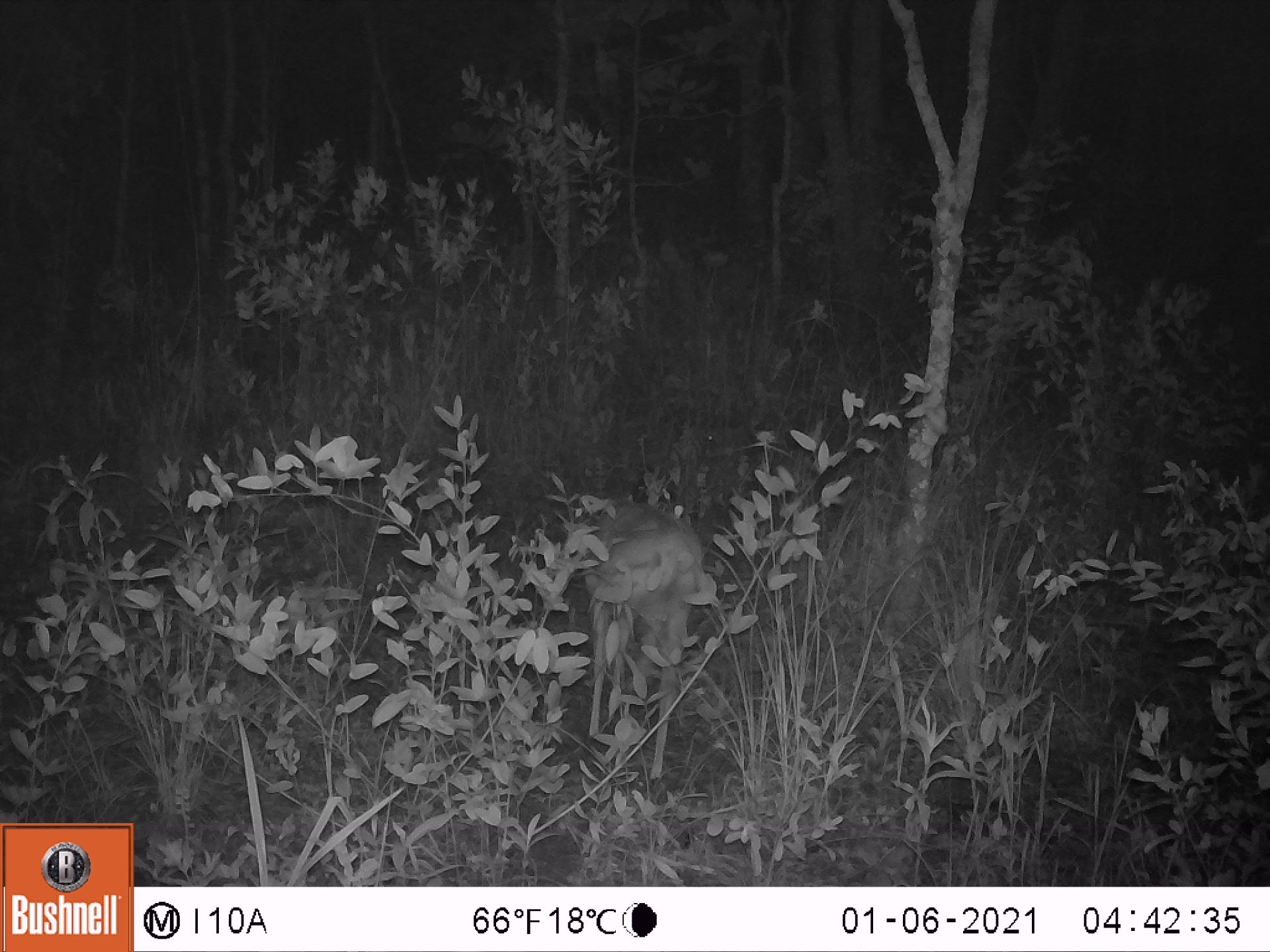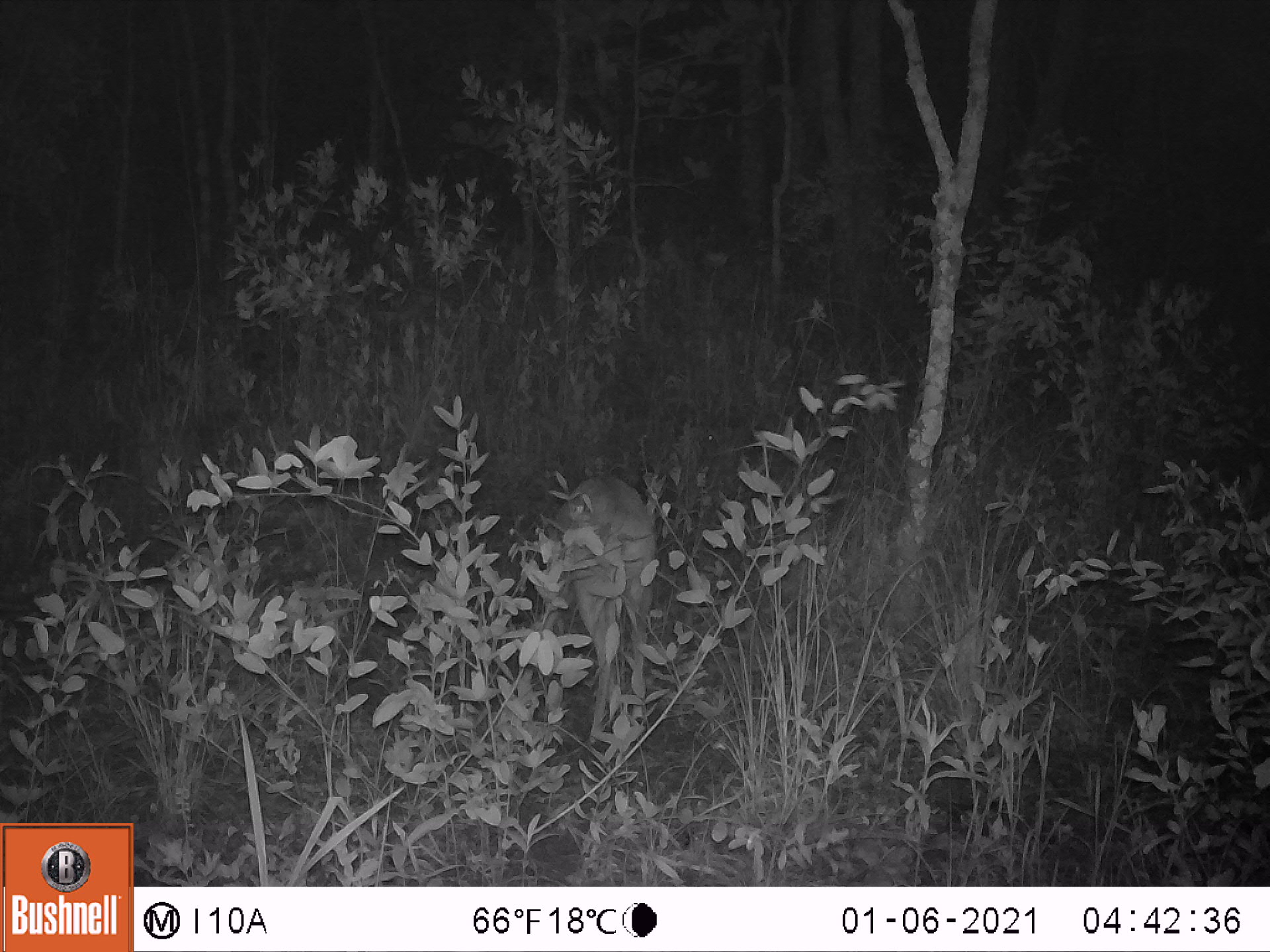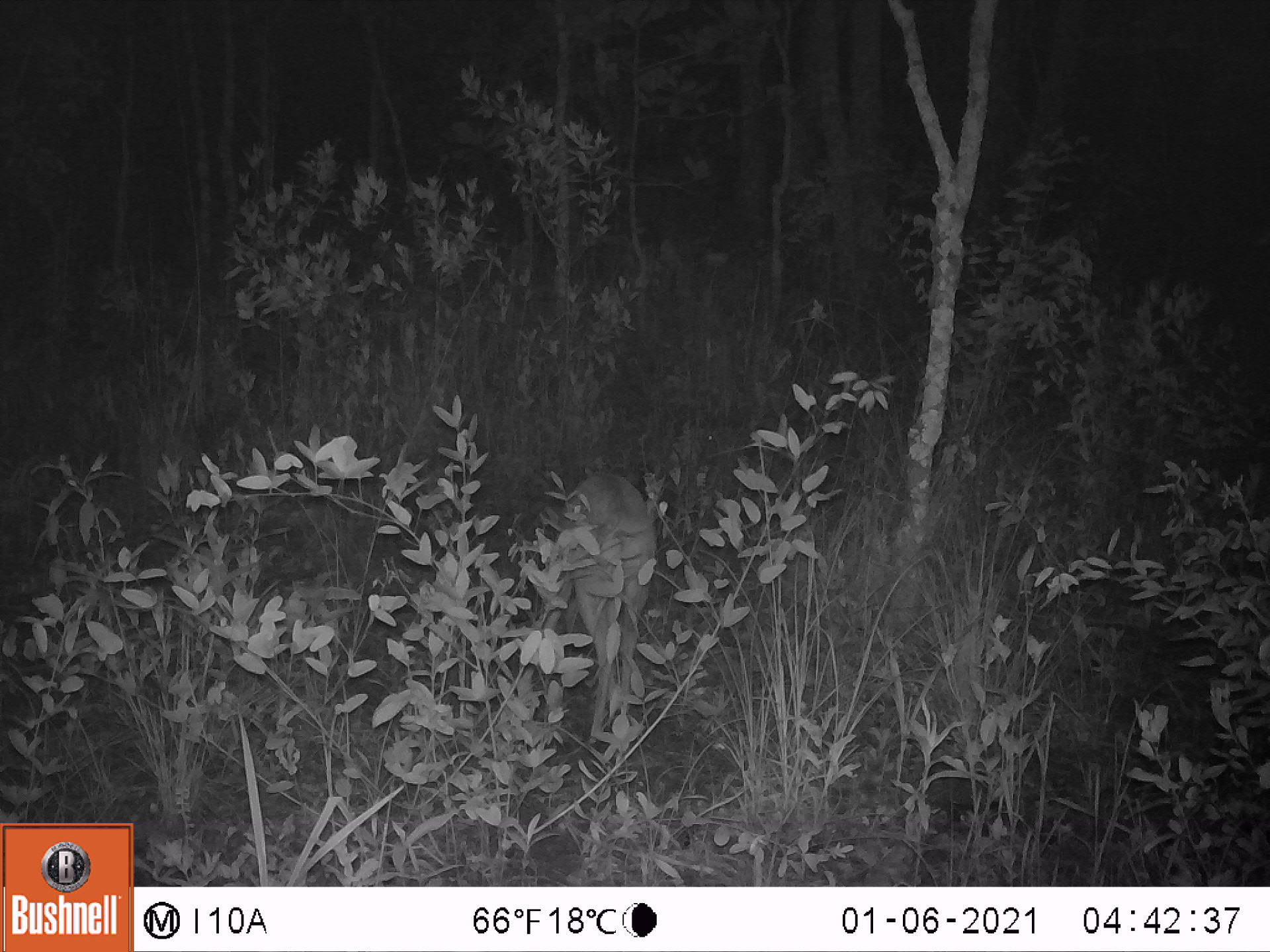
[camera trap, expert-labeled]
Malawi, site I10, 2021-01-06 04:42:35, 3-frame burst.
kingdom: Animalia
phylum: Chordata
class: Mammalia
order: Artiodactyla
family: Bovidae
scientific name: Antilopinae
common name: small antelope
Small antelope (Antilopinae), count 1.